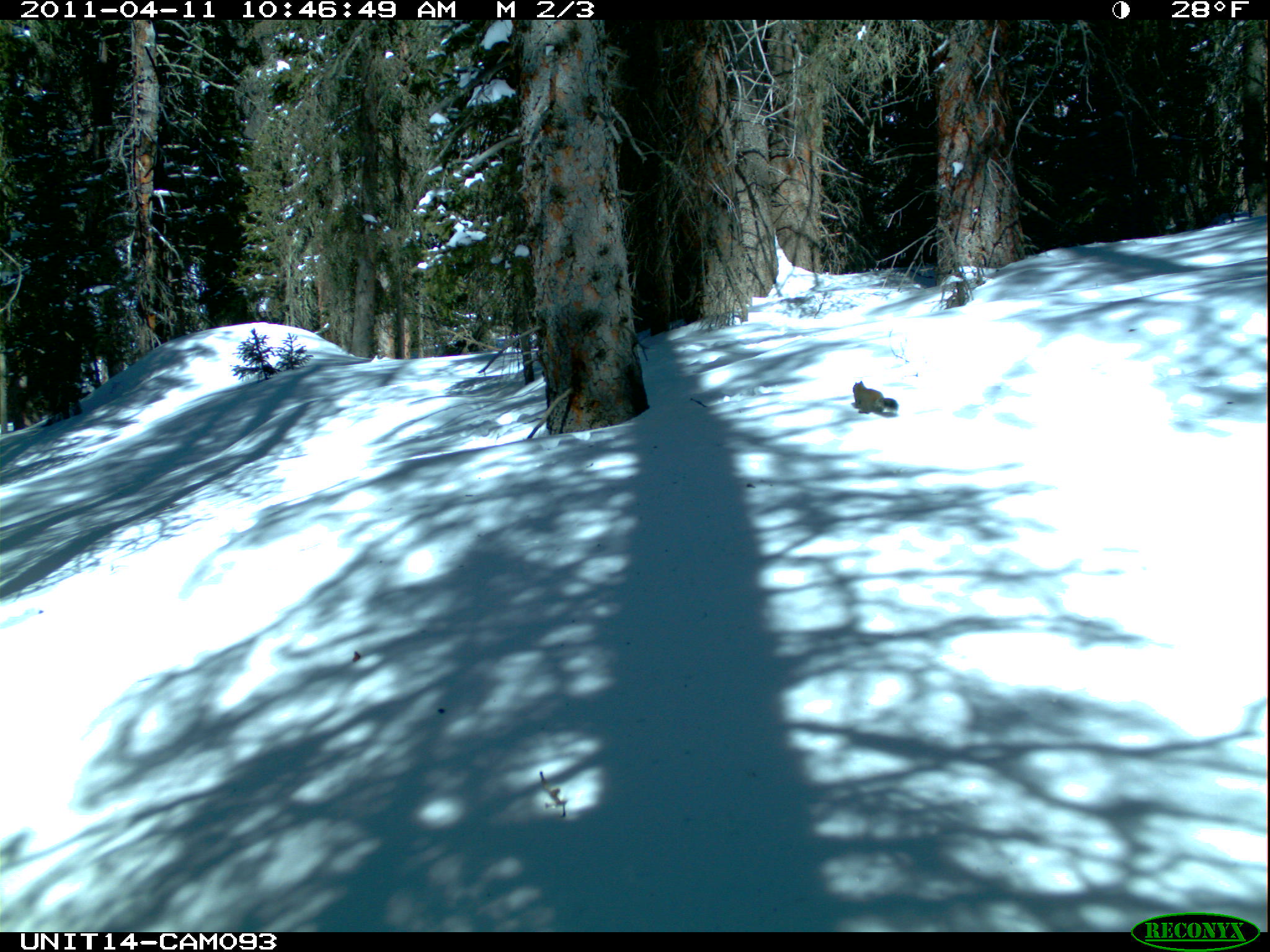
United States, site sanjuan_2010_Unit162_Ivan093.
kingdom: Animalia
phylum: Chordata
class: Mammalia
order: Rodentia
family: Sciuridae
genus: Tamiasciurus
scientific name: Tamiasciurus hudsonicus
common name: american red squirrel